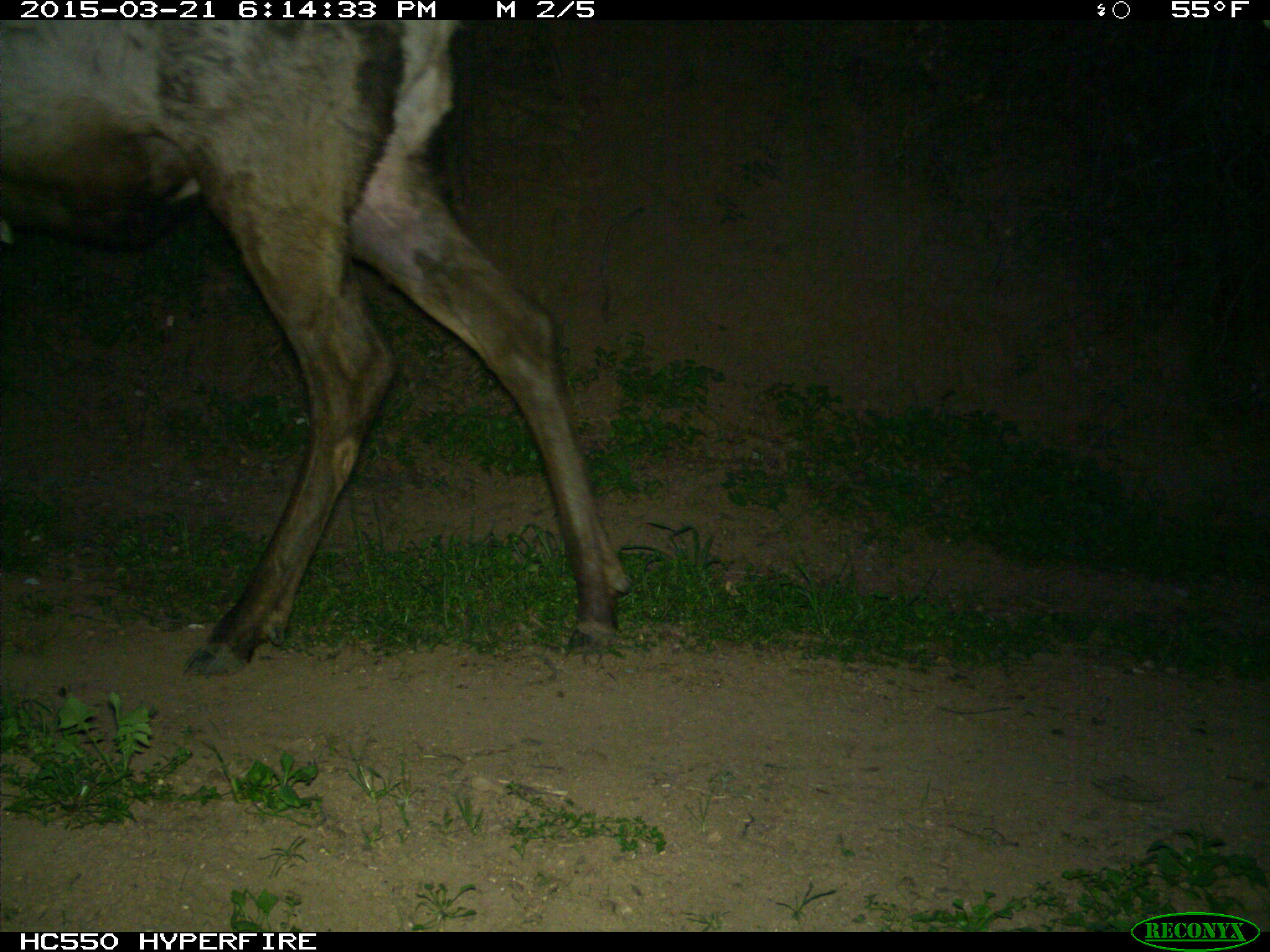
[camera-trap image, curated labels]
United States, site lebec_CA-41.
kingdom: Animalia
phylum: Chordata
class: Mammalia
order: Artiodactyla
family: Cervidae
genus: Cervus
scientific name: Cervus canadensis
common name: elk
Cervus canadensis (elk).